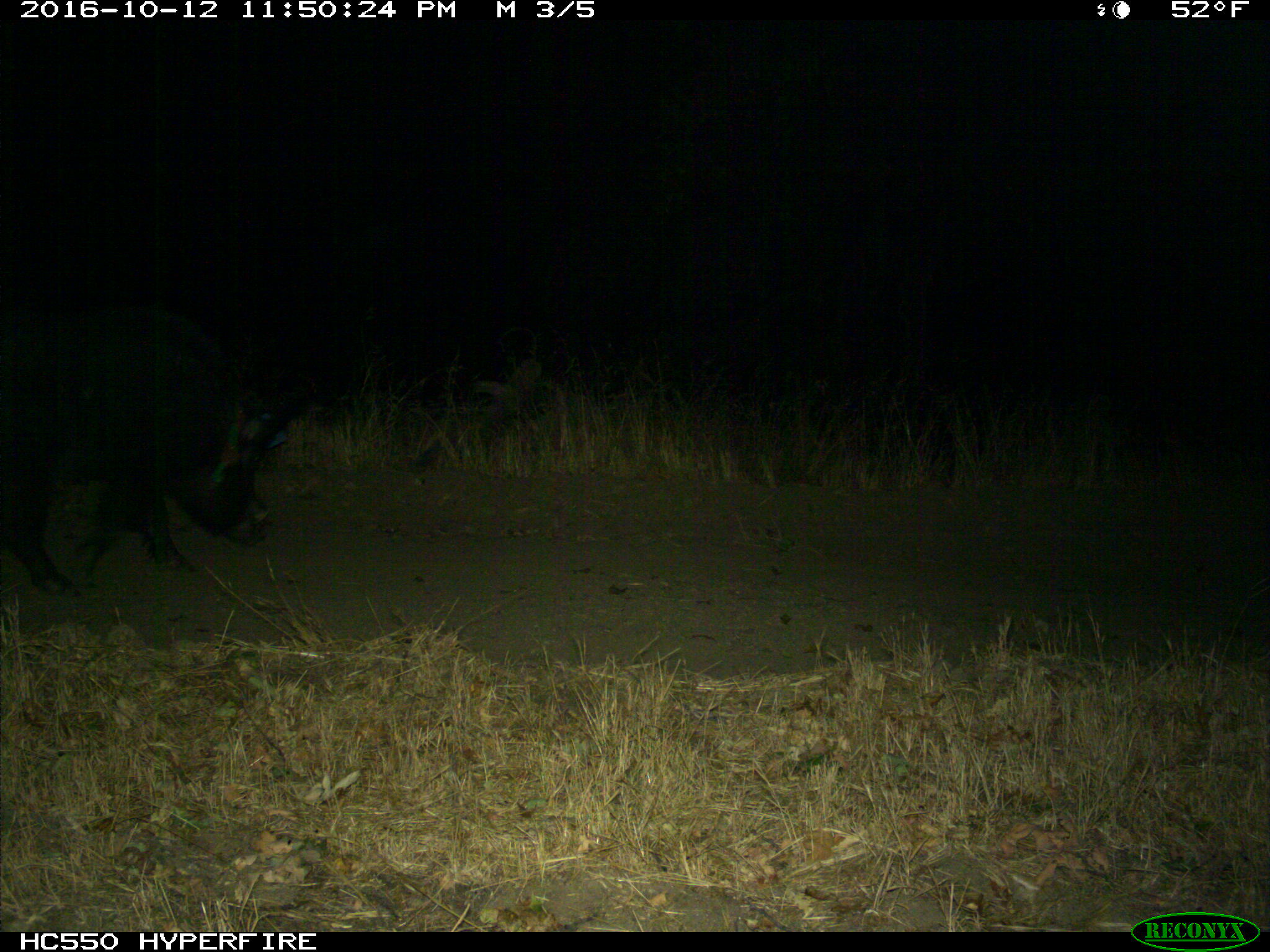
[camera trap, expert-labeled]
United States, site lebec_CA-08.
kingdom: Animalia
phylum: Chordata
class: Mammalia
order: Artiodactyla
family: Suidae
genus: Sus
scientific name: Sus scrofa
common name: wild boar